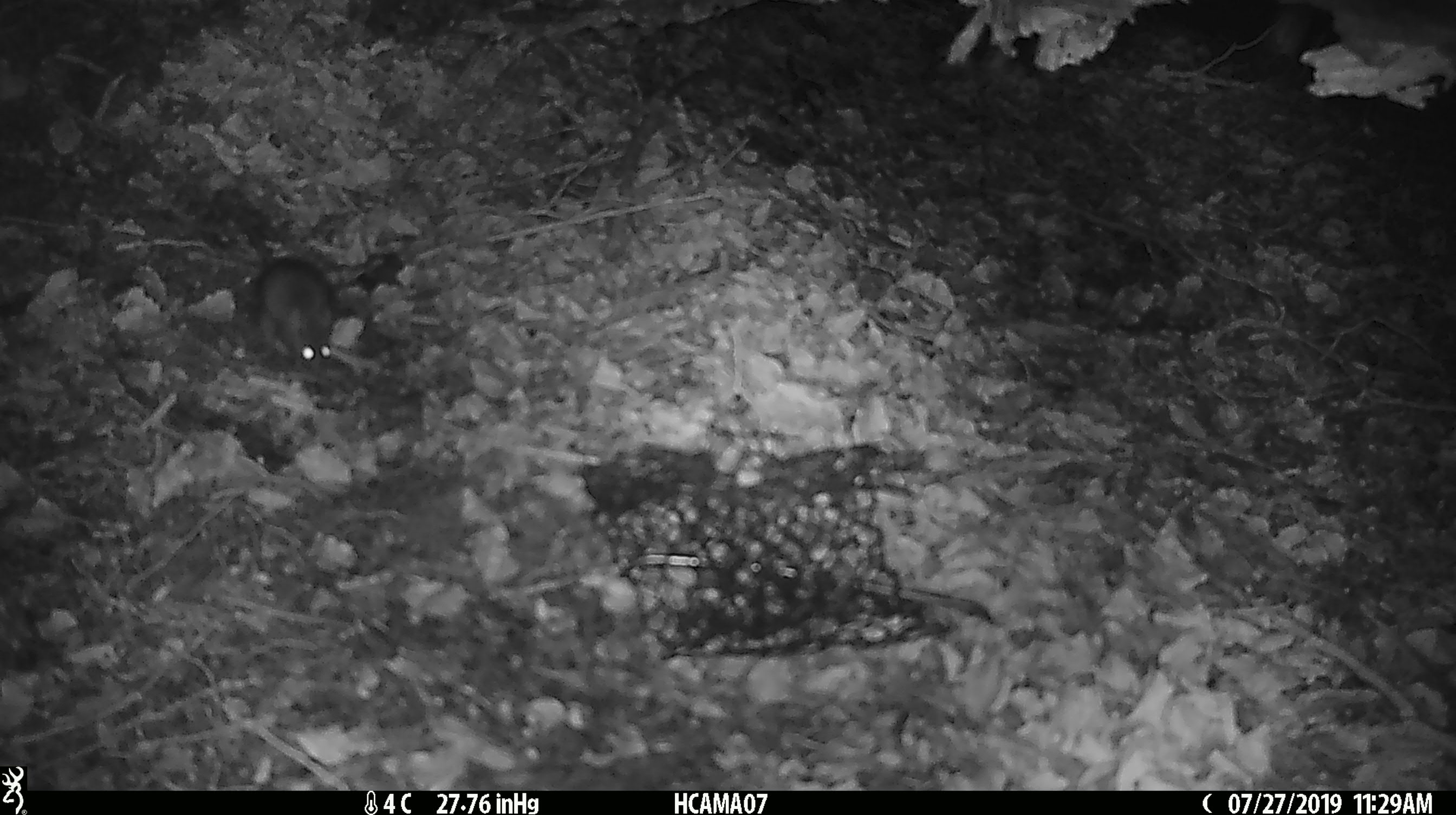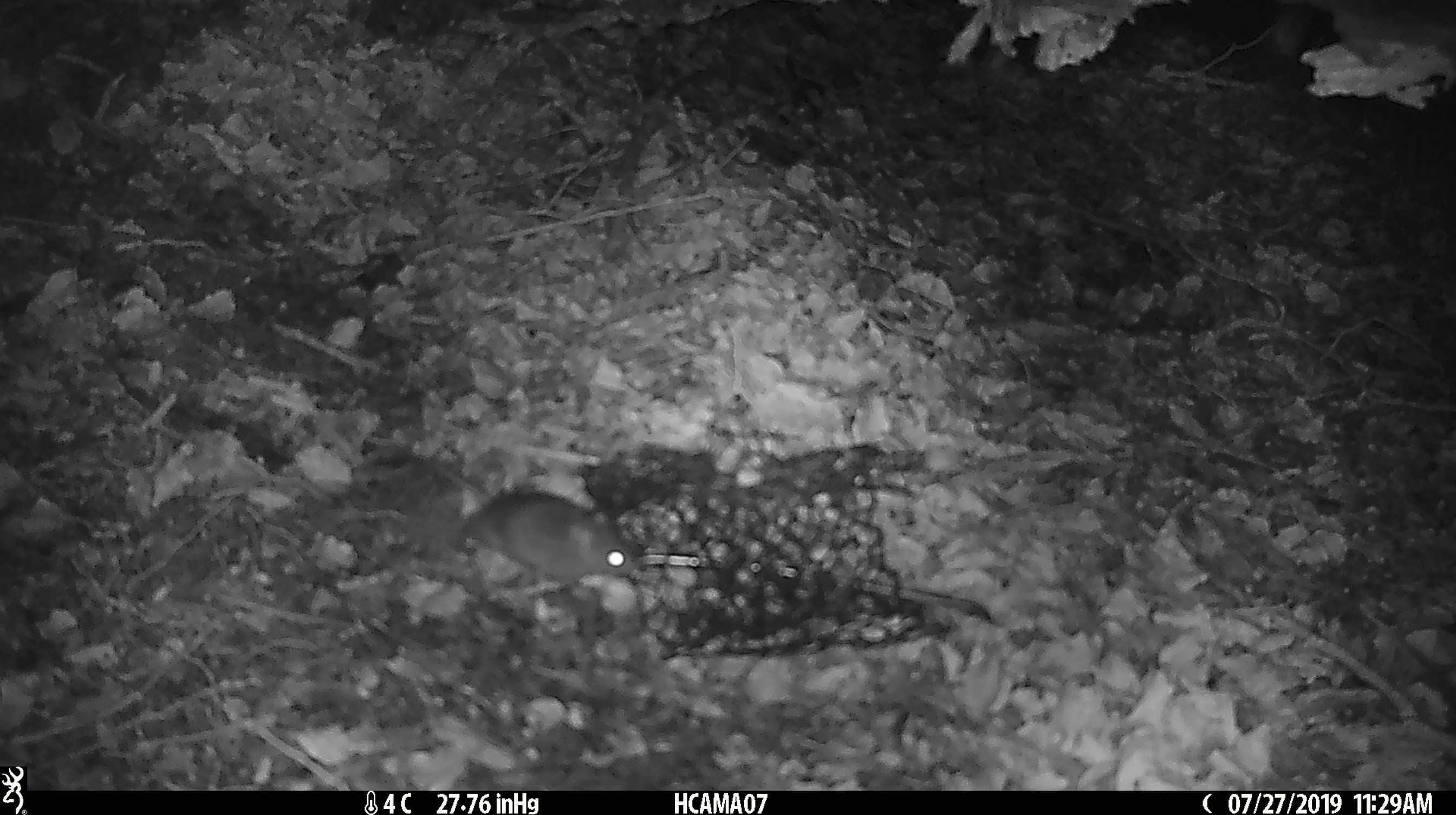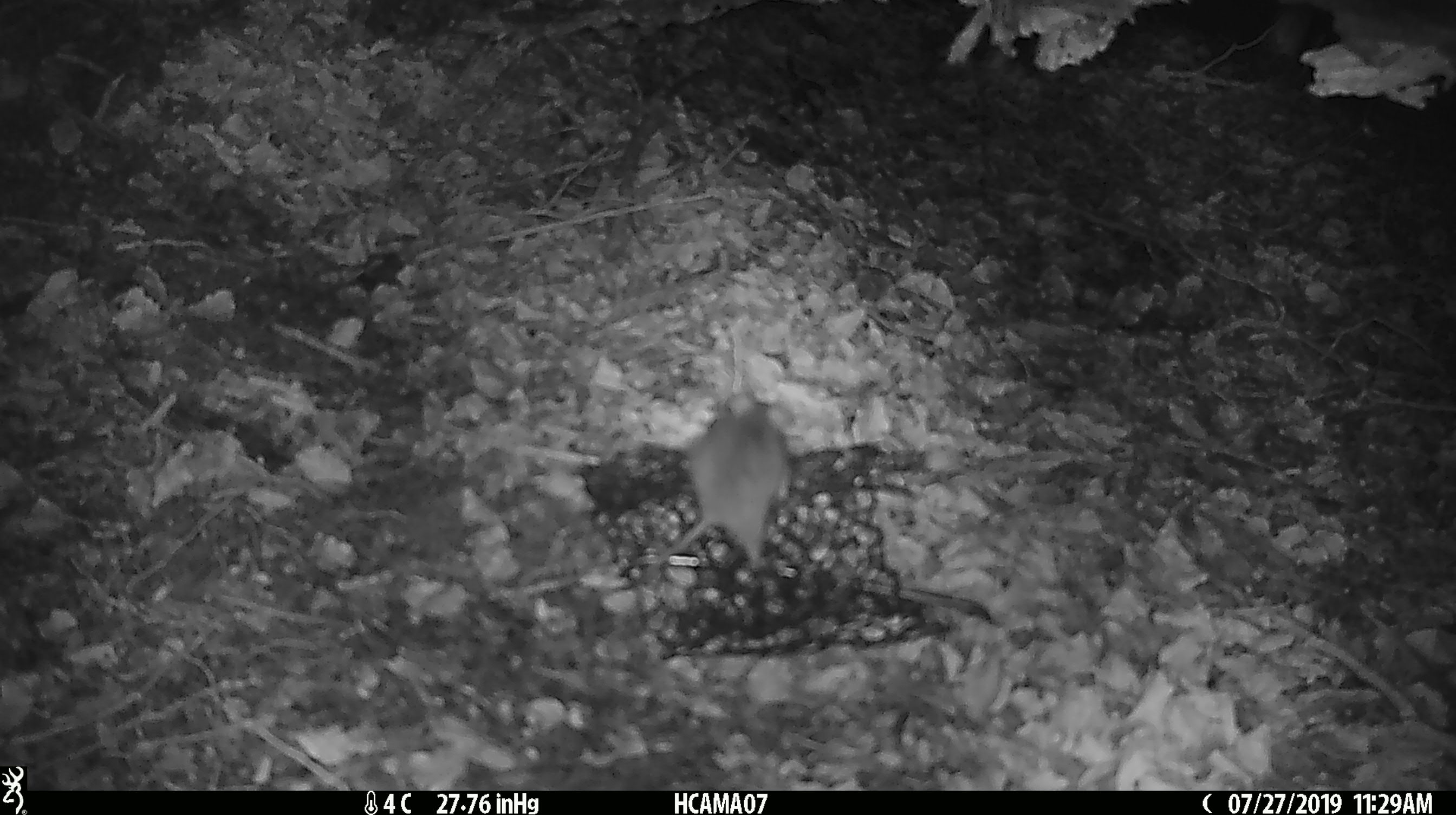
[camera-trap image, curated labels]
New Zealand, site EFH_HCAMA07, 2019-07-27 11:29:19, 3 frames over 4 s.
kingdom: Animalia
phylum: Chordata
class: Mammalia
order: Rodentia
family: Muridae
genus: Mus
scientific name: Mus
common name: mouse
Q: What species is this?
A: Mouse (Mus).